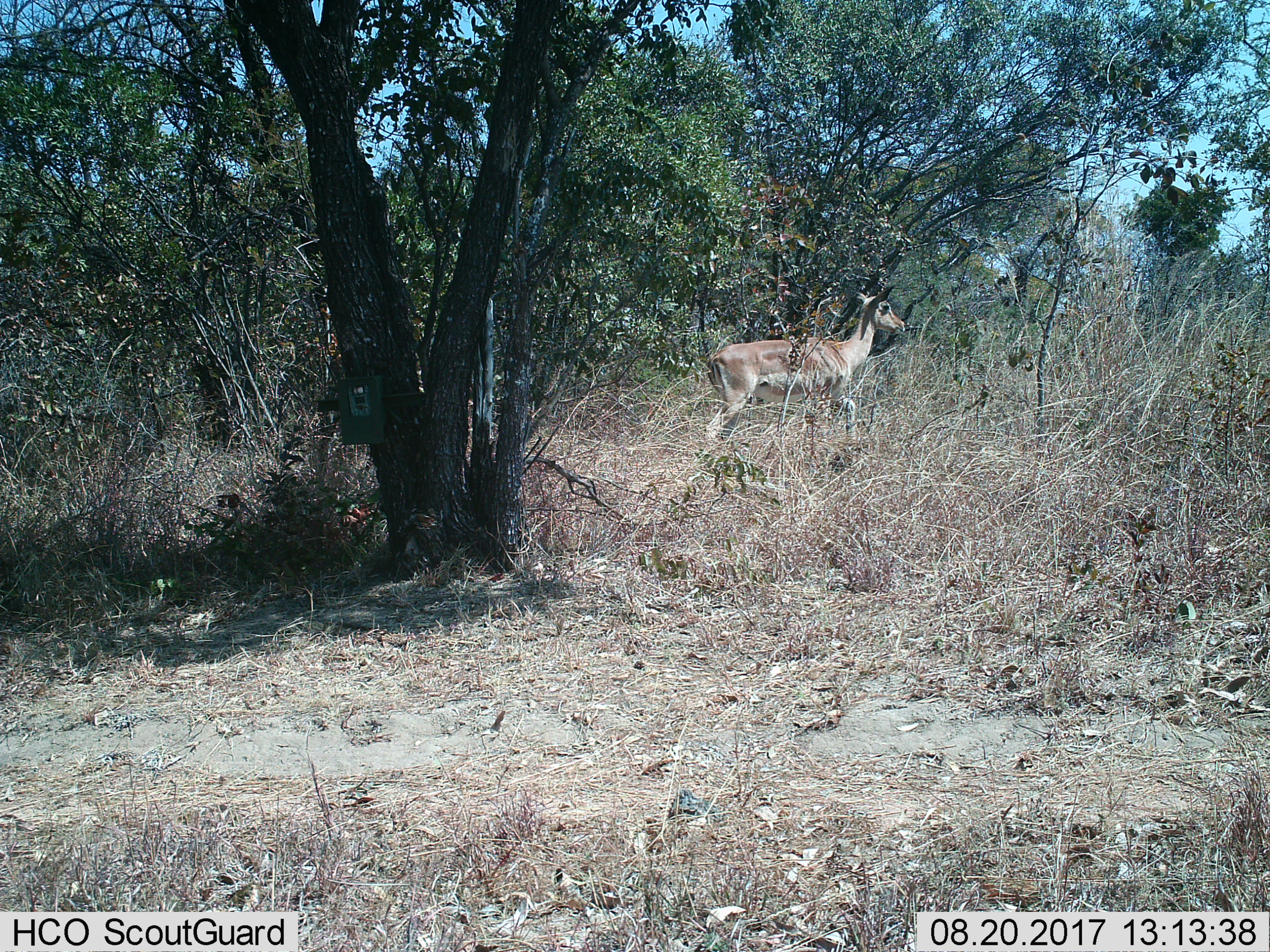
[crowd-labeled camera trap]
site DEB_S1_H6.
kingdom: Animalia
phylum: Chordata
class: Mammalia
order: Artiodactyla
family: Bovidae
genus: Aepyceros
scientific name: Aepyceros melampus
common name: impala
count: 1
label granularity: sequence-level